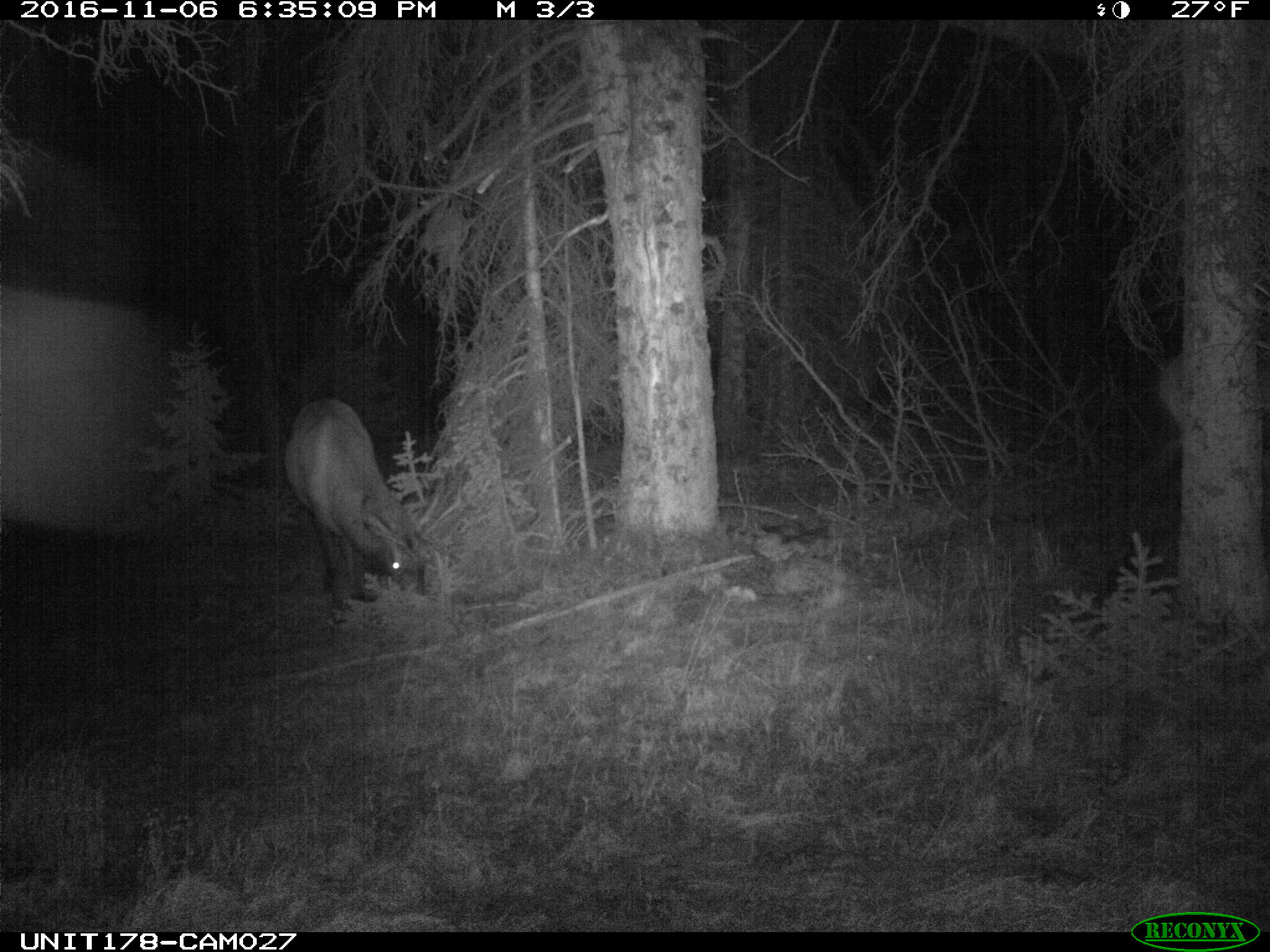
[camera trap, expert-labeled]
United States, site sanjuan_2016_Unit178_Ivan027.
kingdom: Animalia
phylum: Chordata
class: Mammalia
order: Artiodactyla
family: Cervidae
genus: Cervus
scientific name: Cervus elaphus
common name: red deer